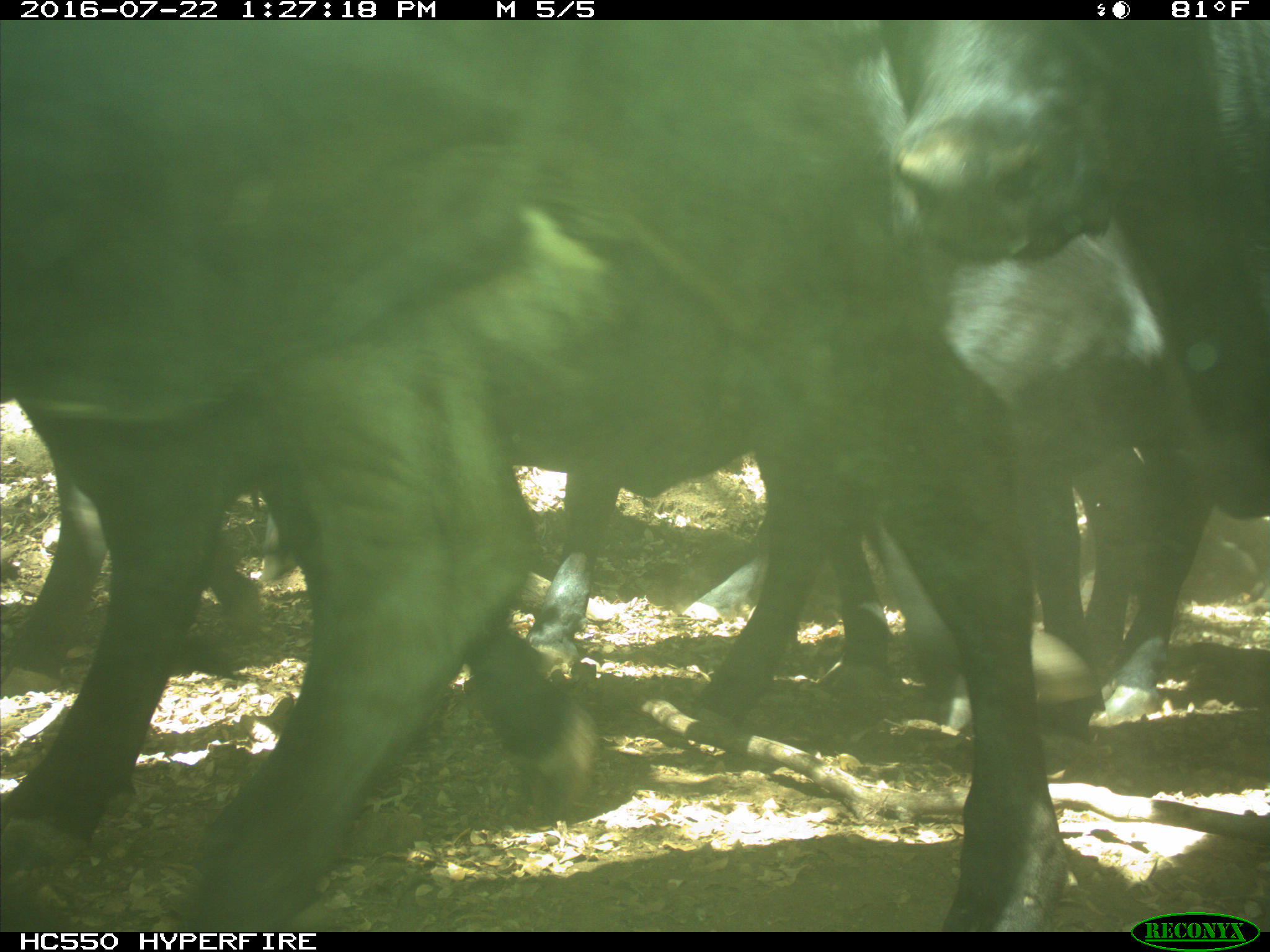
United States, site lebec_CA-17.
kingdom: Animalia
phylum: Chordata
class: Mammalia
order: Artiodactyla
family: Bovidae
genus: Bos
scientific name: Bos taurus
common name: domestic cow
Bos taurus (domestic cow).